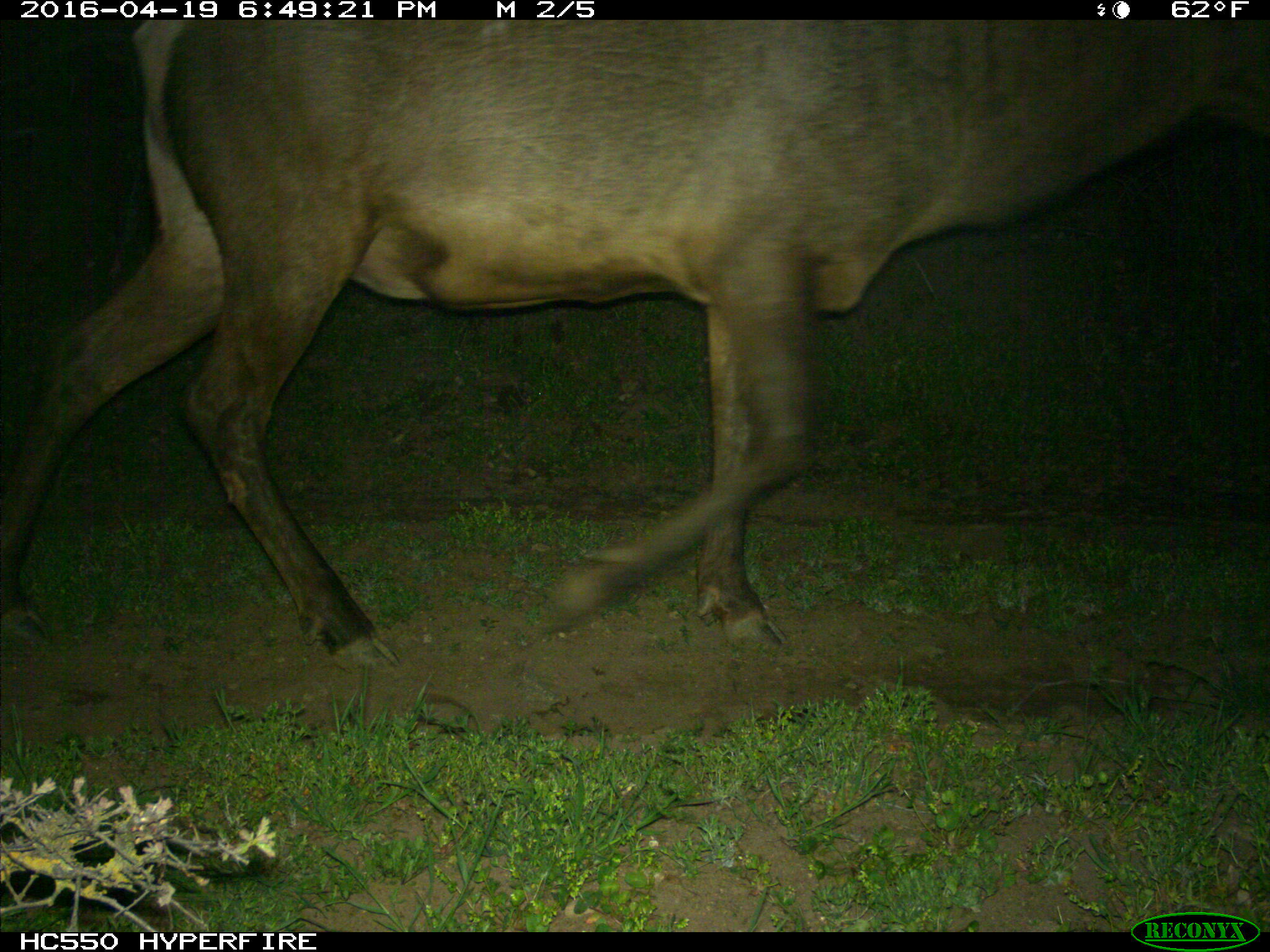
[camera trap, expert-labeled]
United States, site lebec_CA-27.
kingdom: Animalia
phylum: Chordata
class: Mammalia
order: Artiodactyla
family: Cervidae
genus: Cervus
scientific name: Cervus canadensis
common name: elk